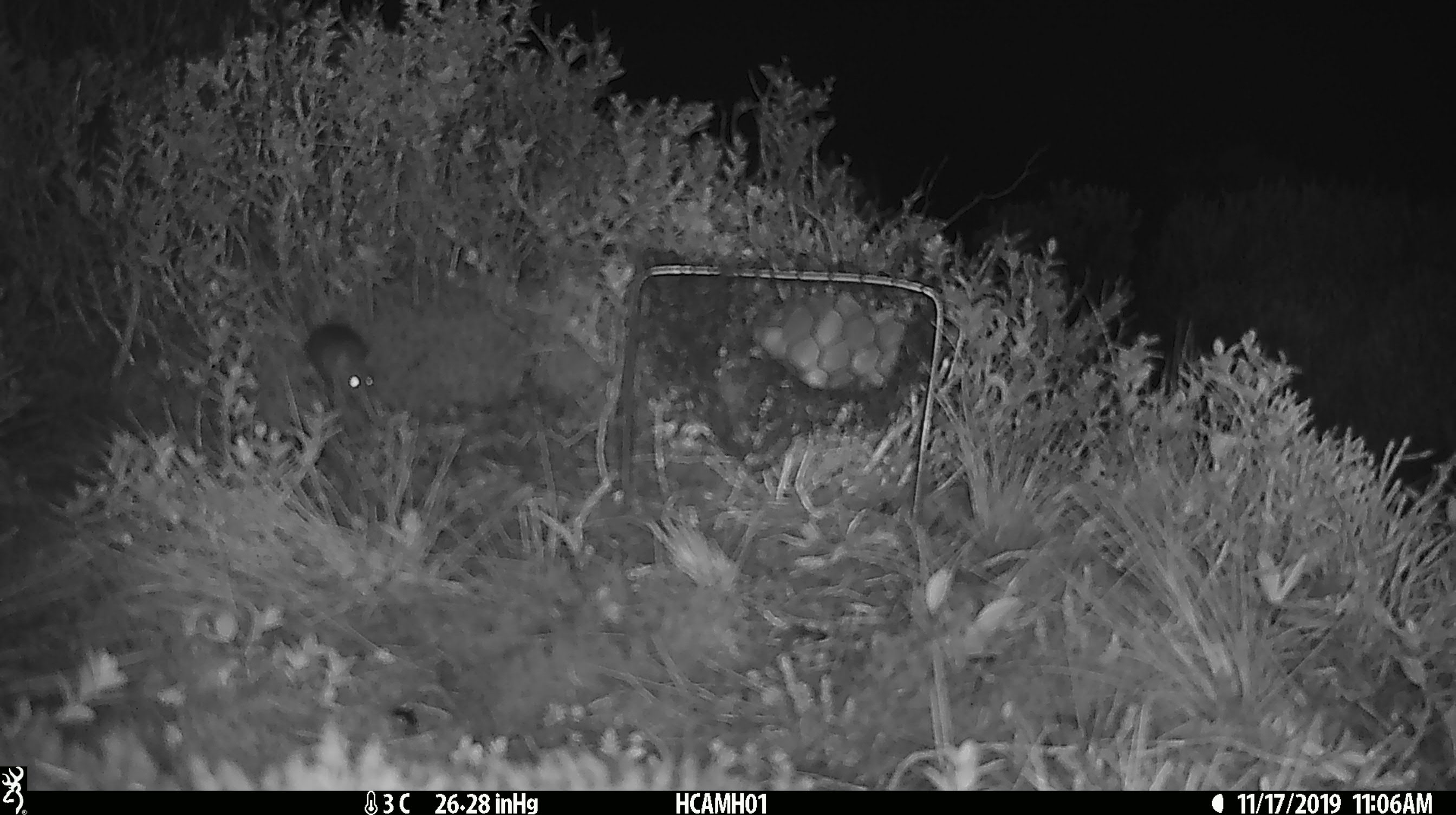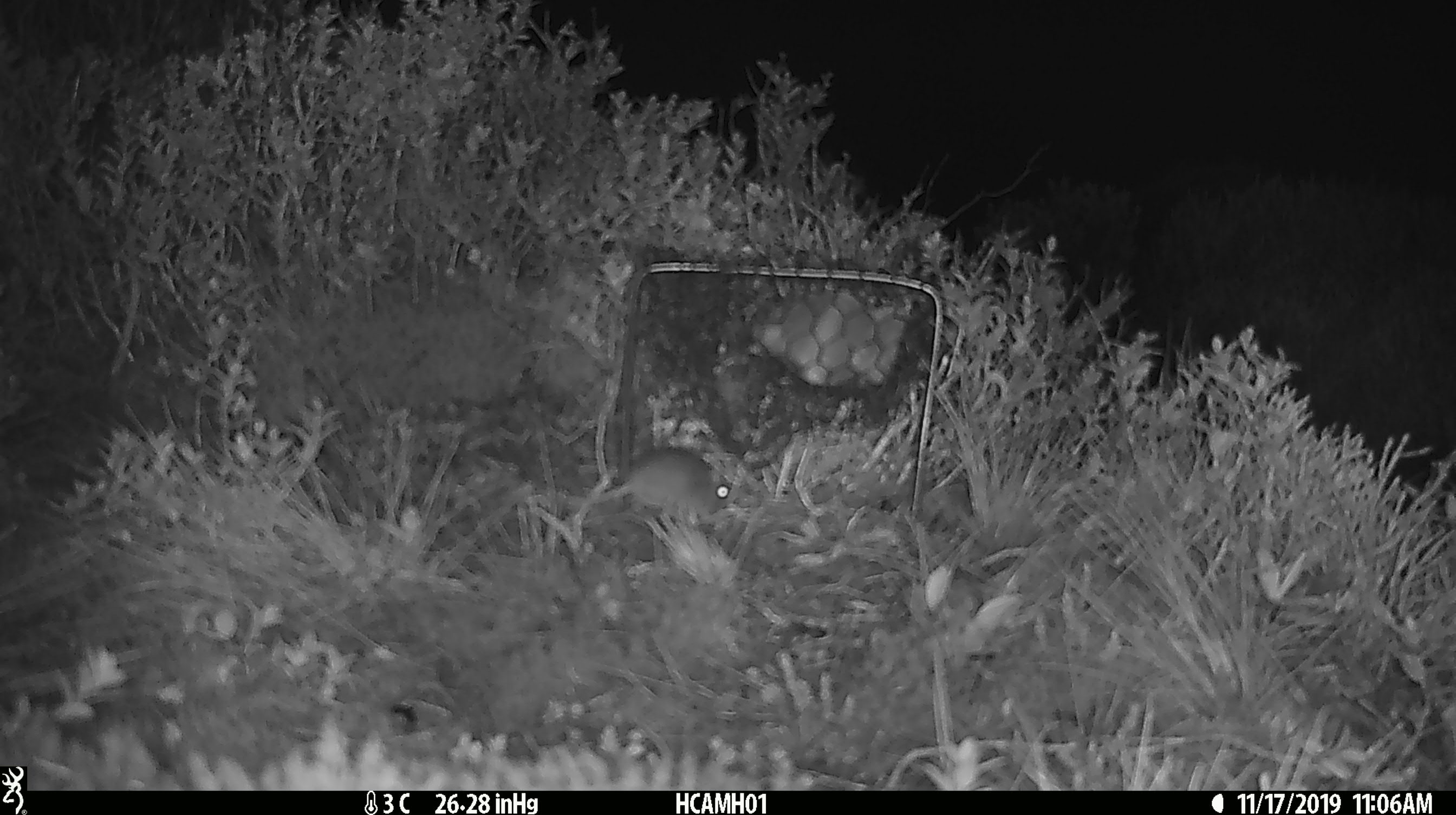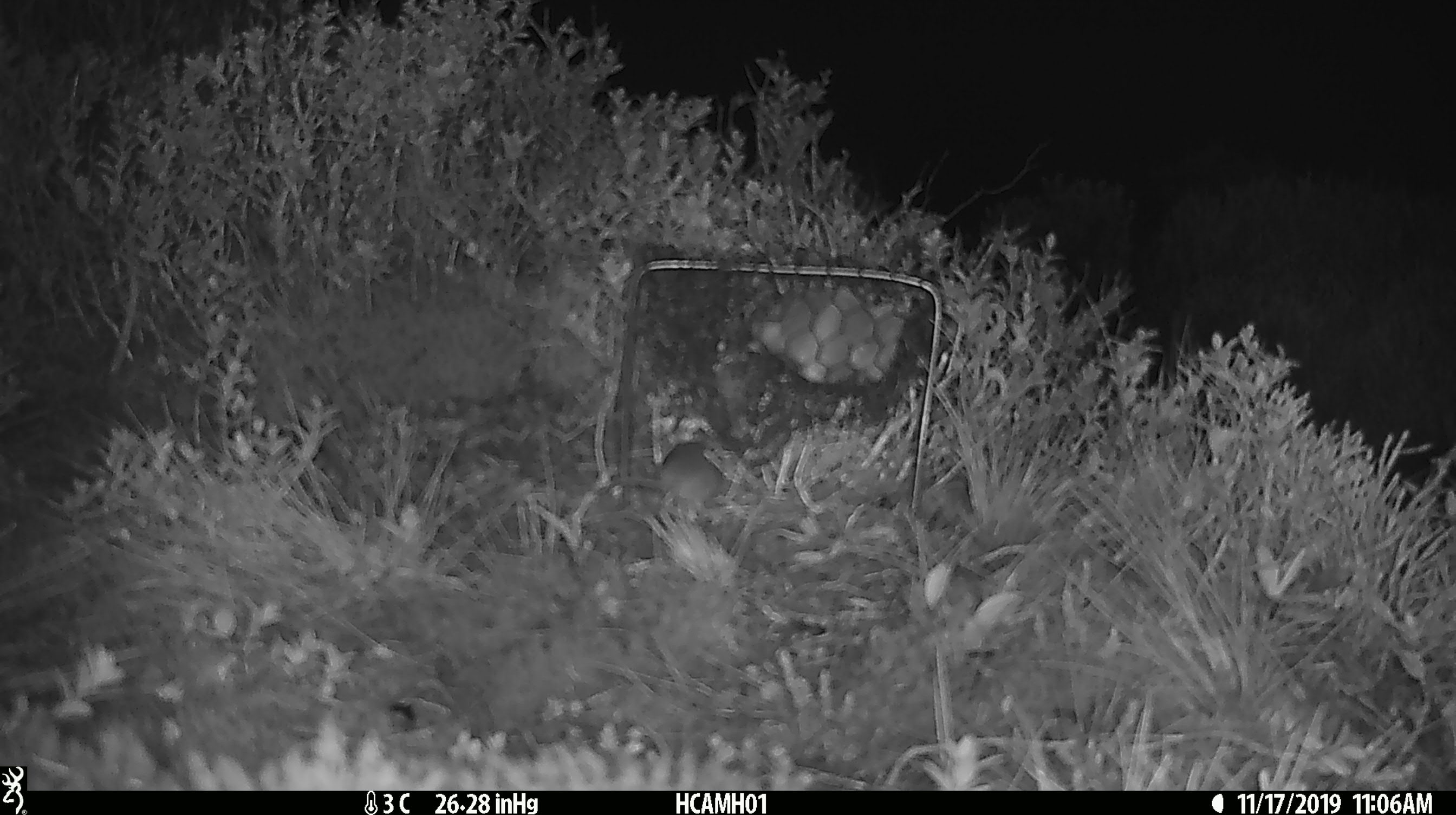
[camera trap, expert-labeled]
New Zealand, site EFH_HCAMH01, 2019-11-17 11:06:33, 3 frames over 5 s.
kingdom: Animalia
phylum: Chordata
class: Mammalia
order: Rodentia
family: Muridae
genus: Mus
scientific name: Mus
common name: mouse